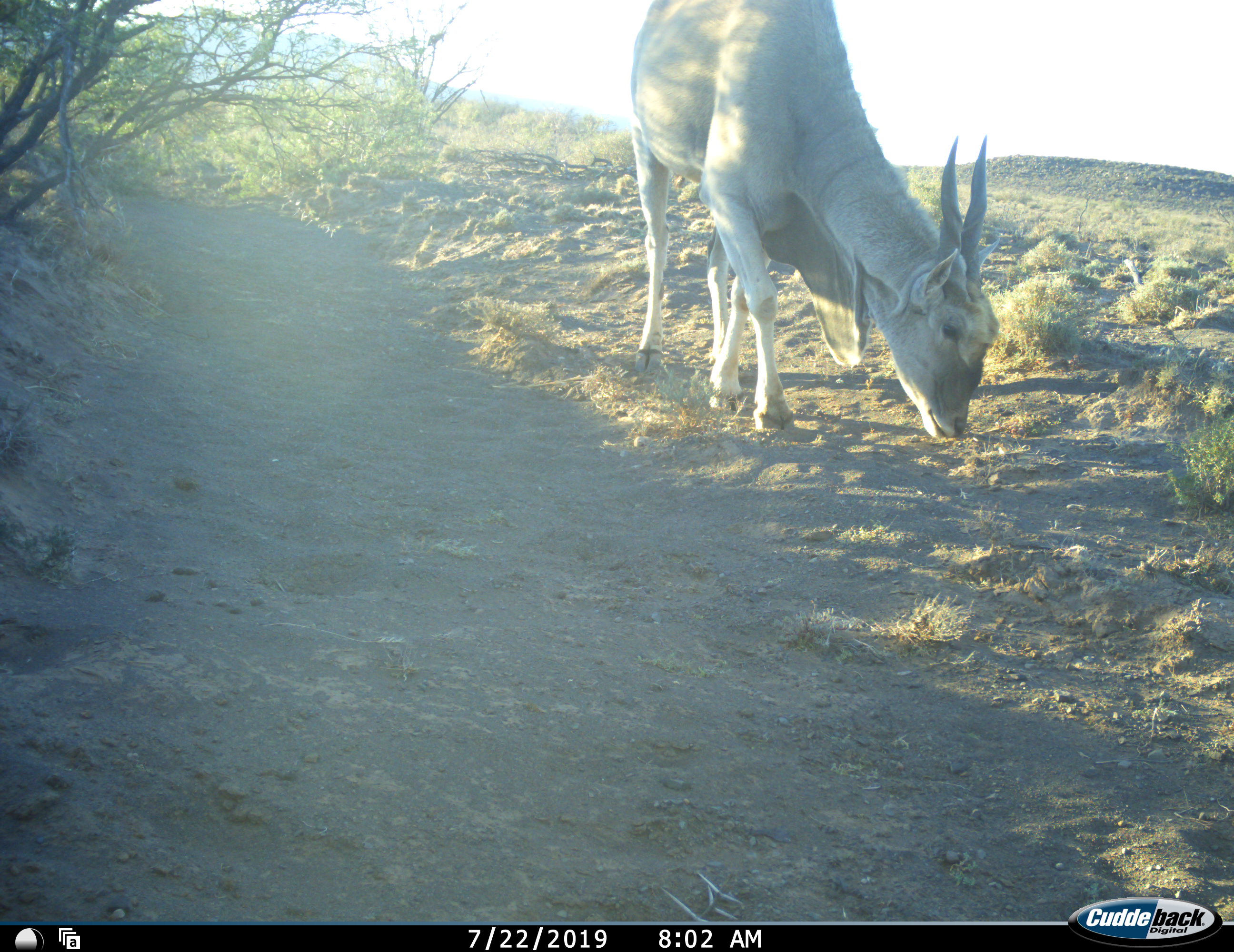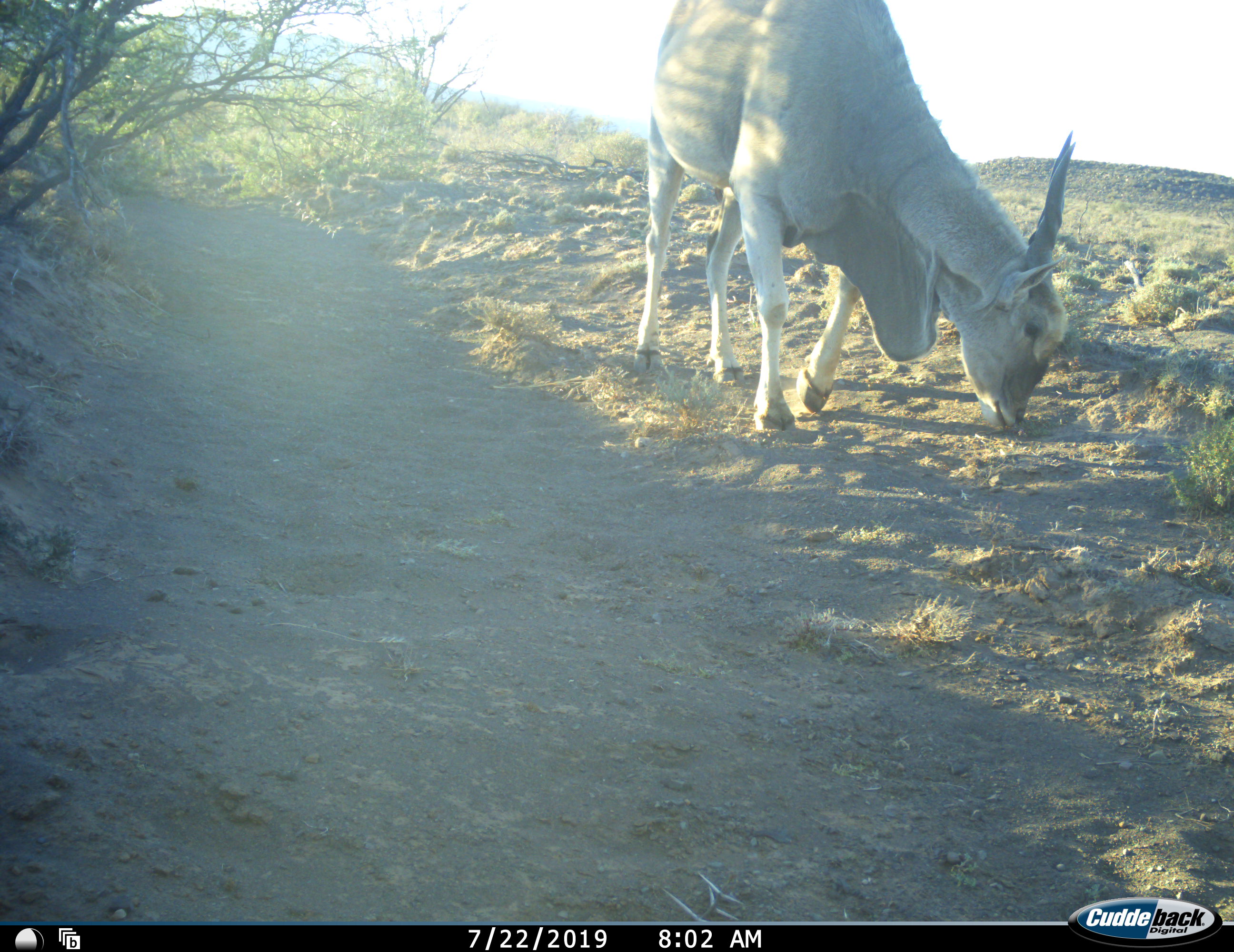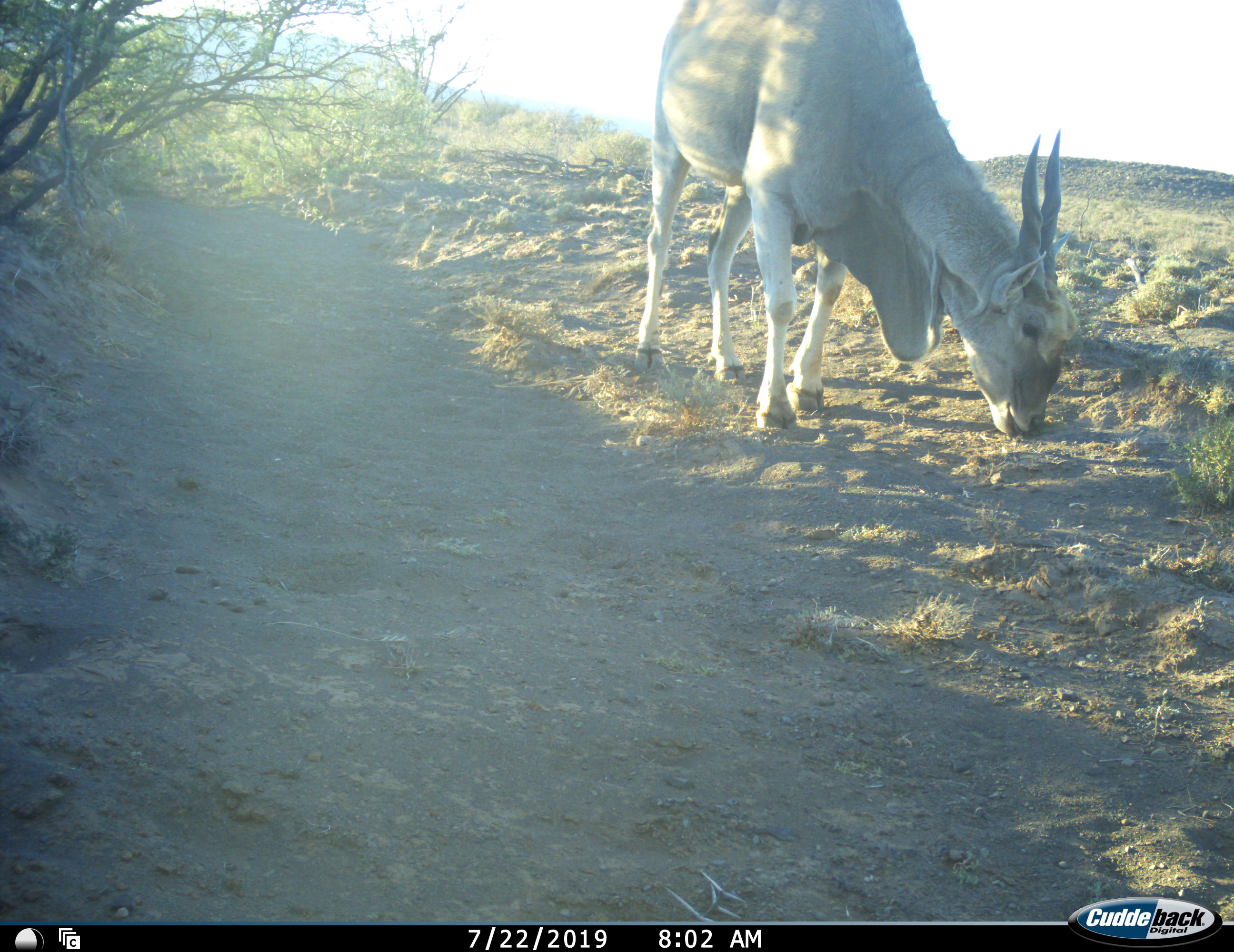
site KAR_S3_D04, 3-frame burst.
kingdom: Animalia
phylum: Chordata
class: Mammalia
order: Artiodactyla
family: Bovidae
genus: Tragelaphus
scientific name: Tragelaphus oryx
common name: eland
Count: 1.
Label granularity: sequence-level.